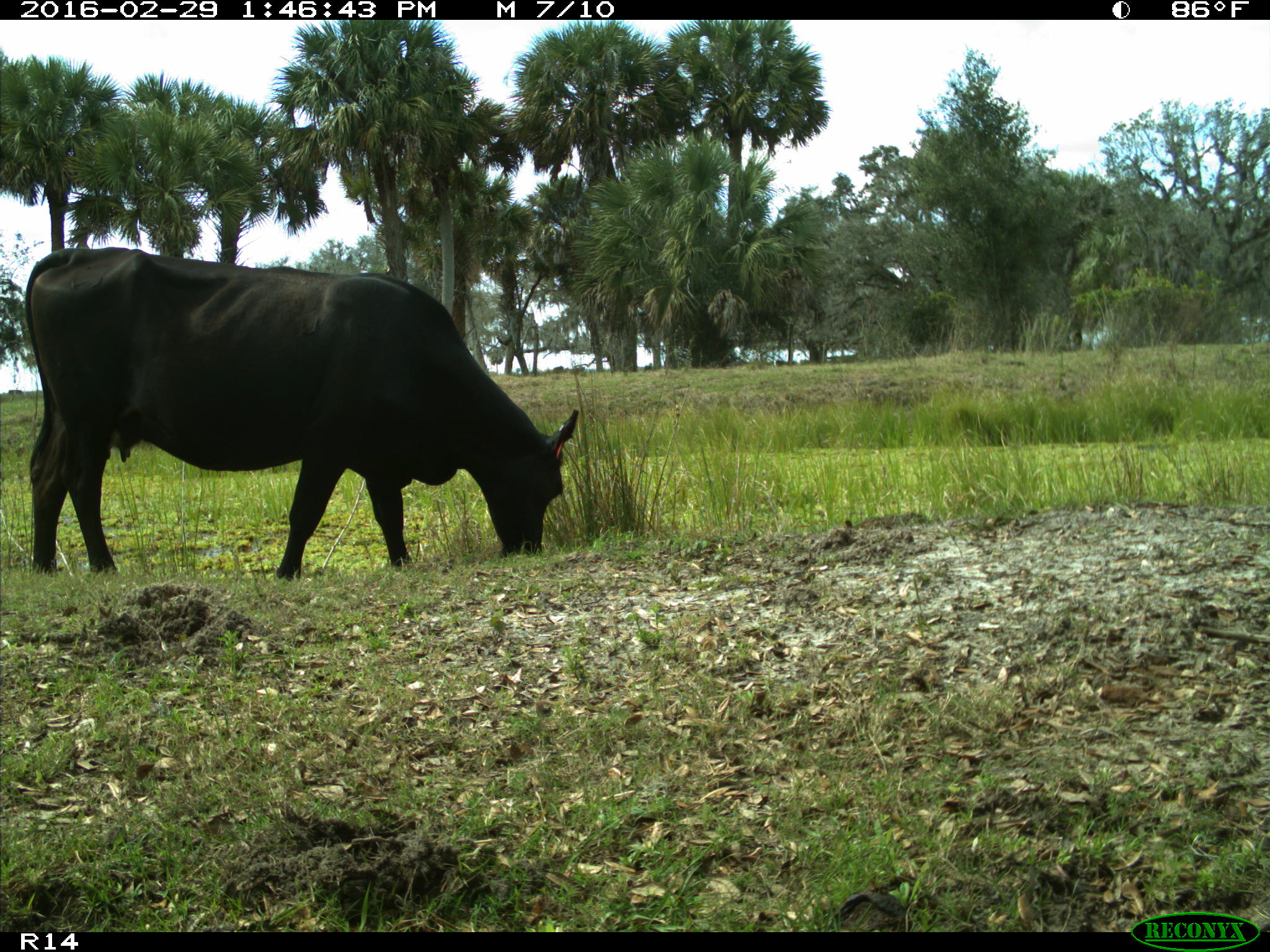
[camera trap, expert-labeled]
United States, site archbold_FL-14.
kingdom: Animalia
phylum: Chordata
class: Mammalia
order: Artiodactyla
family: Bovidae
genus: Bos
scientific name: Bos taurus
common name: domestic cow